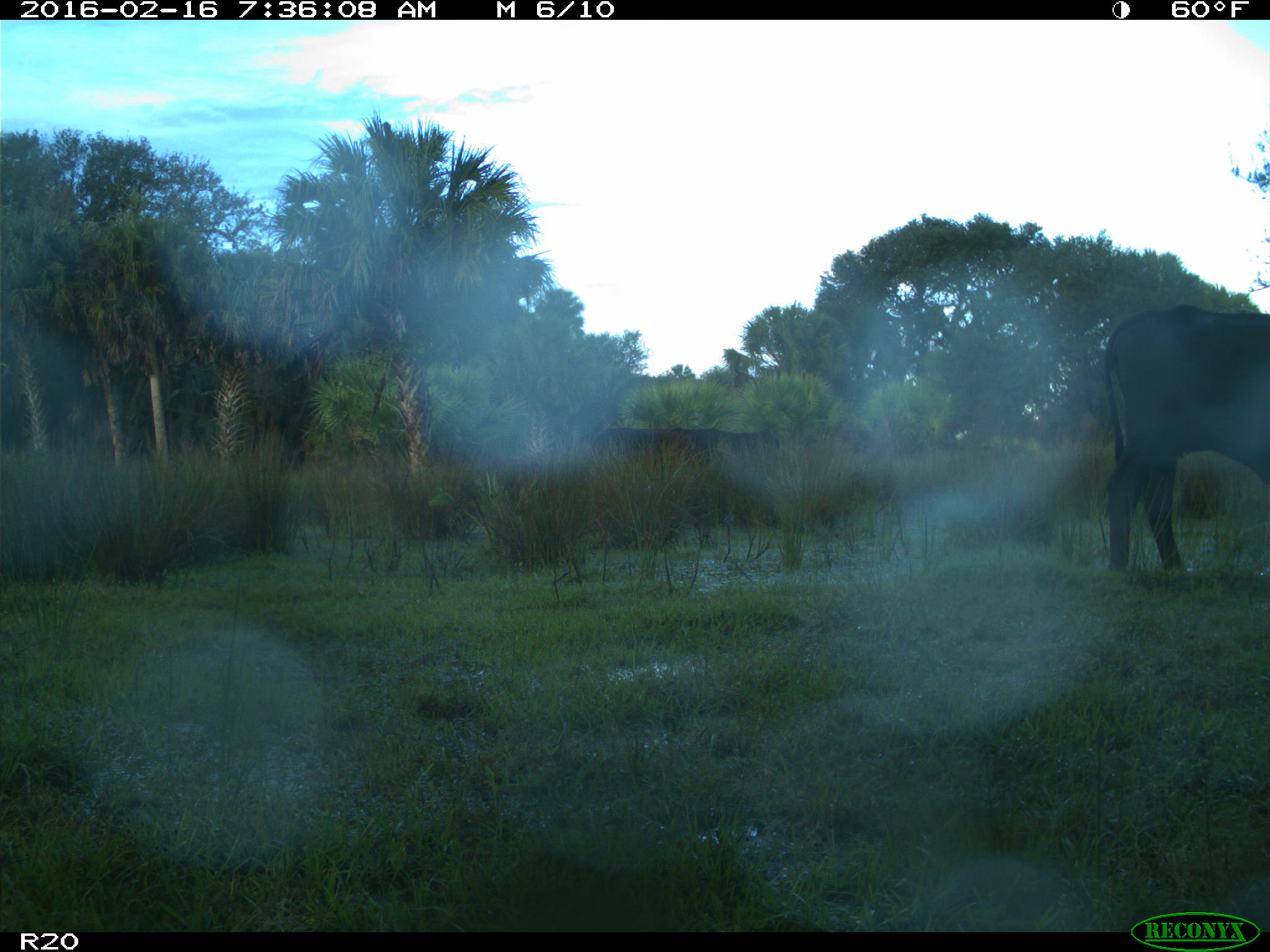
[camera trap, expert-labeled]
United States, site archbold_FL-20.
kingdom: Animalia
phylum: Chordata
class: Mammalia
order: Artiodactyla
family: Bovidae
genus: Bos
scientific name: Bos taurus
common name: domestic cow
Bos taurus (domestic cow).